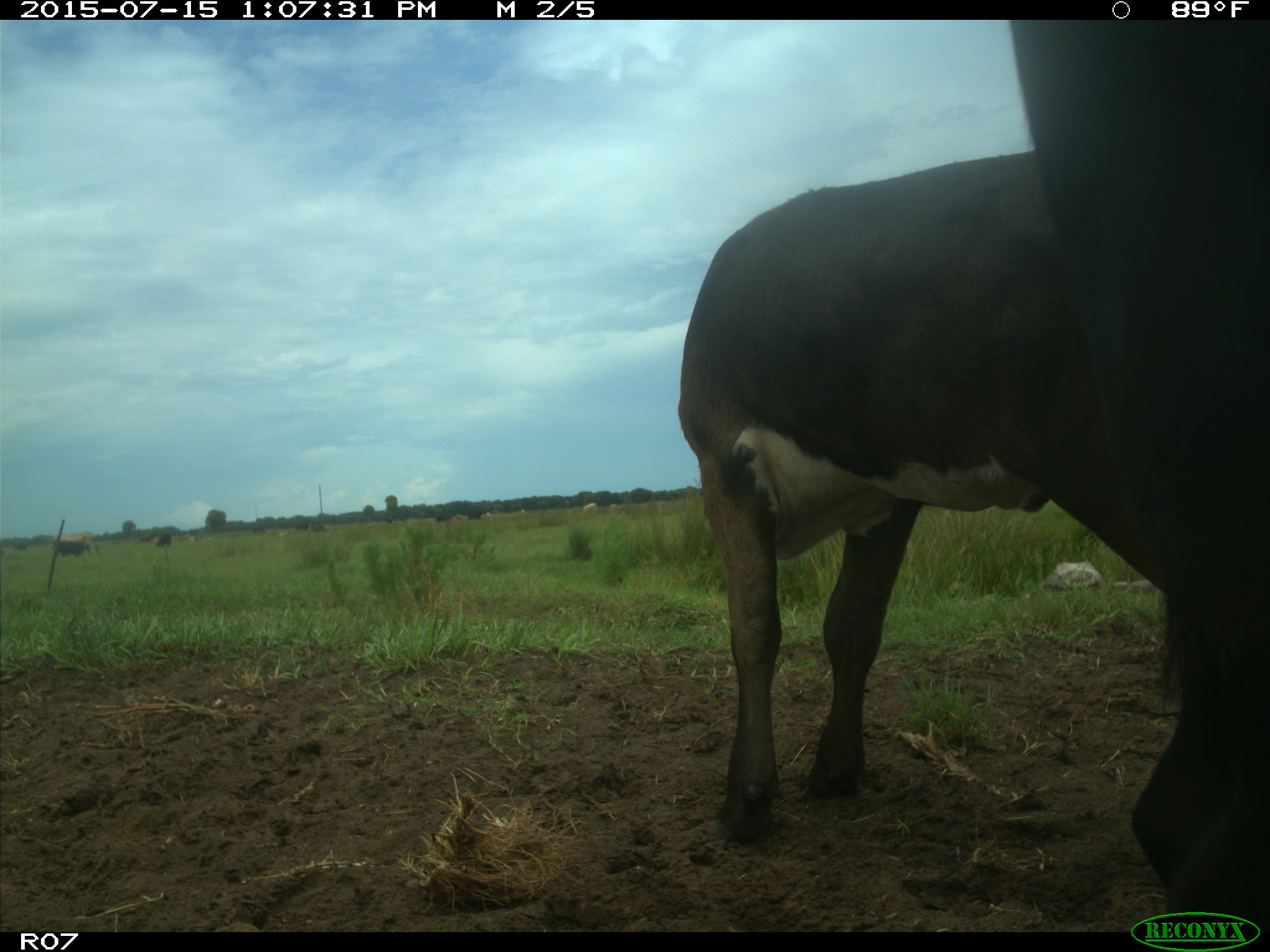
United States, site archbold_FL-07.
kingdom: Animalia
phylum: Chordata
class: Mammalia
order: Artiodactyla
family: Bovidae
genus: Bos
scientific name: Bos taurus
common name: domestic cow